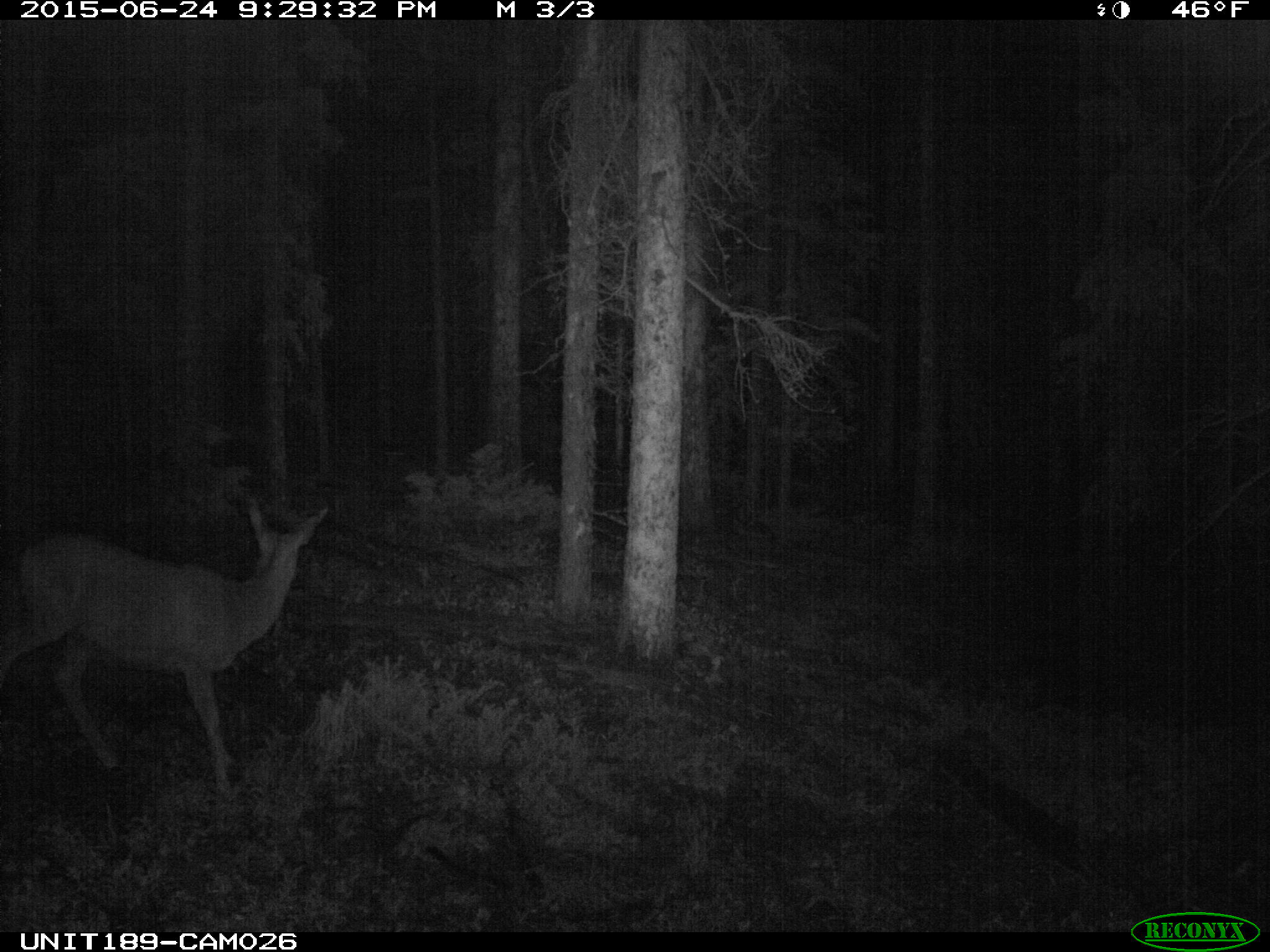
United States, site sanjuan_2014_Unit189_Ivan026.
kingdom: Animalia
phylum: Chordata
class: Mammalia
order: Artiodactyla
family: Cervidae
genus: Odocoileus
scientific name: Odocoileus hemionus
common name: mule deer